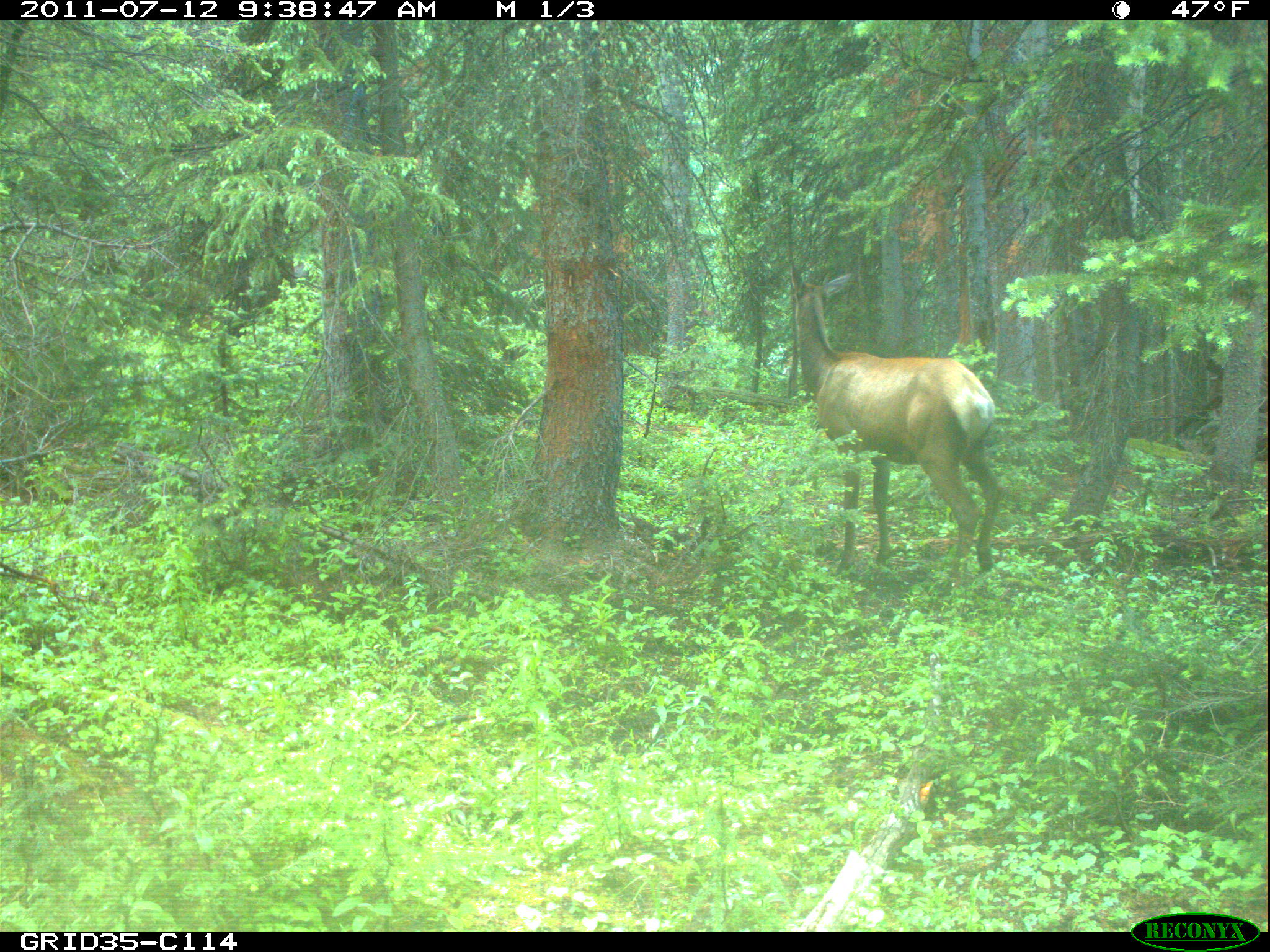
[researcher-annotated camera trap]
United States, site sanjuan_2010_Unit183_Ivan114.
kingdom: Animalia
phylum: Chordata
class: Mammalia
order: Artiodactyla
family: Cervidae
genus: Cervus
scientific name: Cervus elaphus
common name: red deer